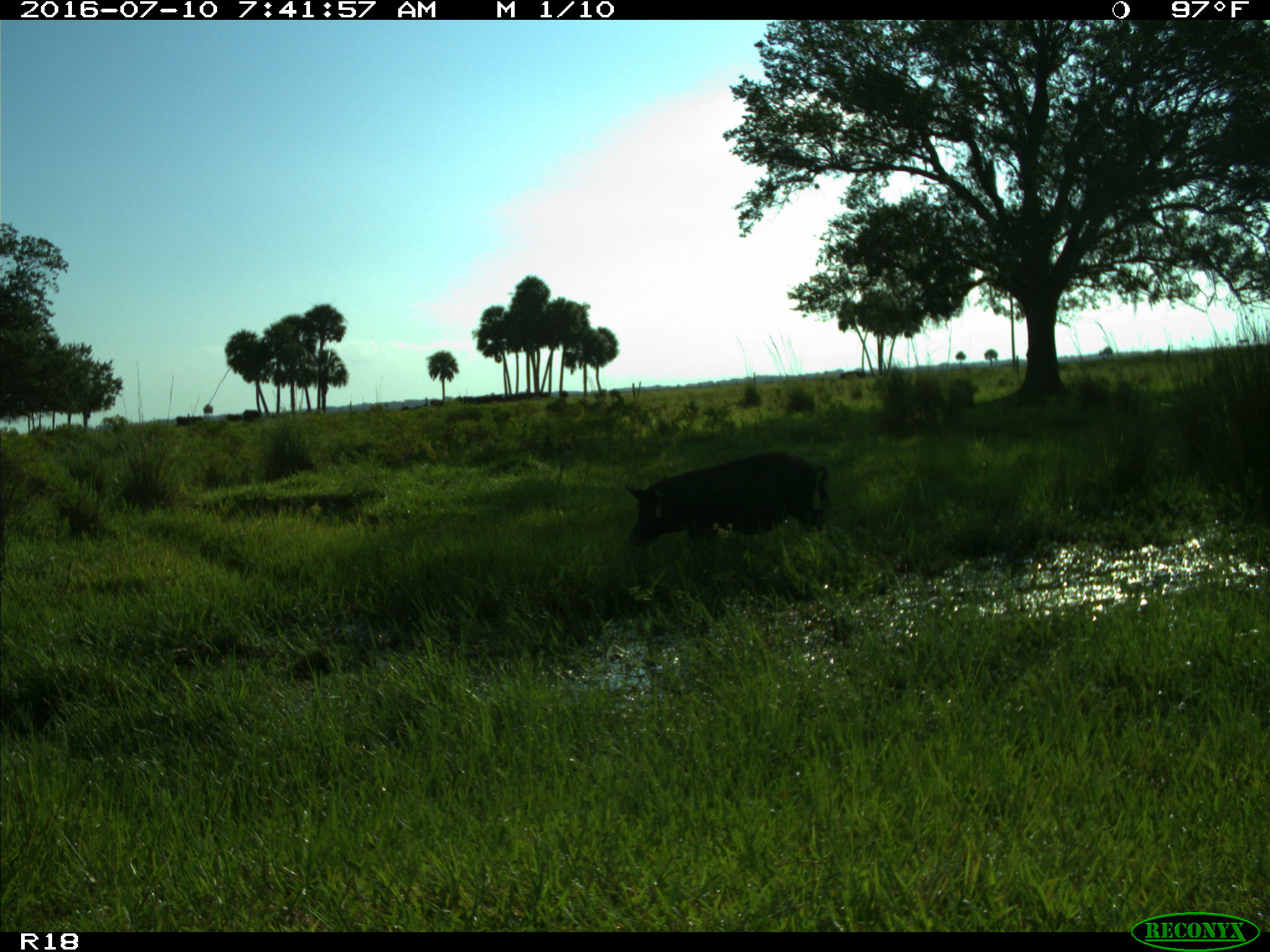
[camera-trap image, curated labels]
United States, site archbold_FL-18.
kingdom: Animalia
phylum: Chordata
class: Mammalia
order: Artiodactyla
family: Suidae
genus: Sus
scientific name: Sus scrofa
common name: wild boar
Sus scrofa (wild boar).